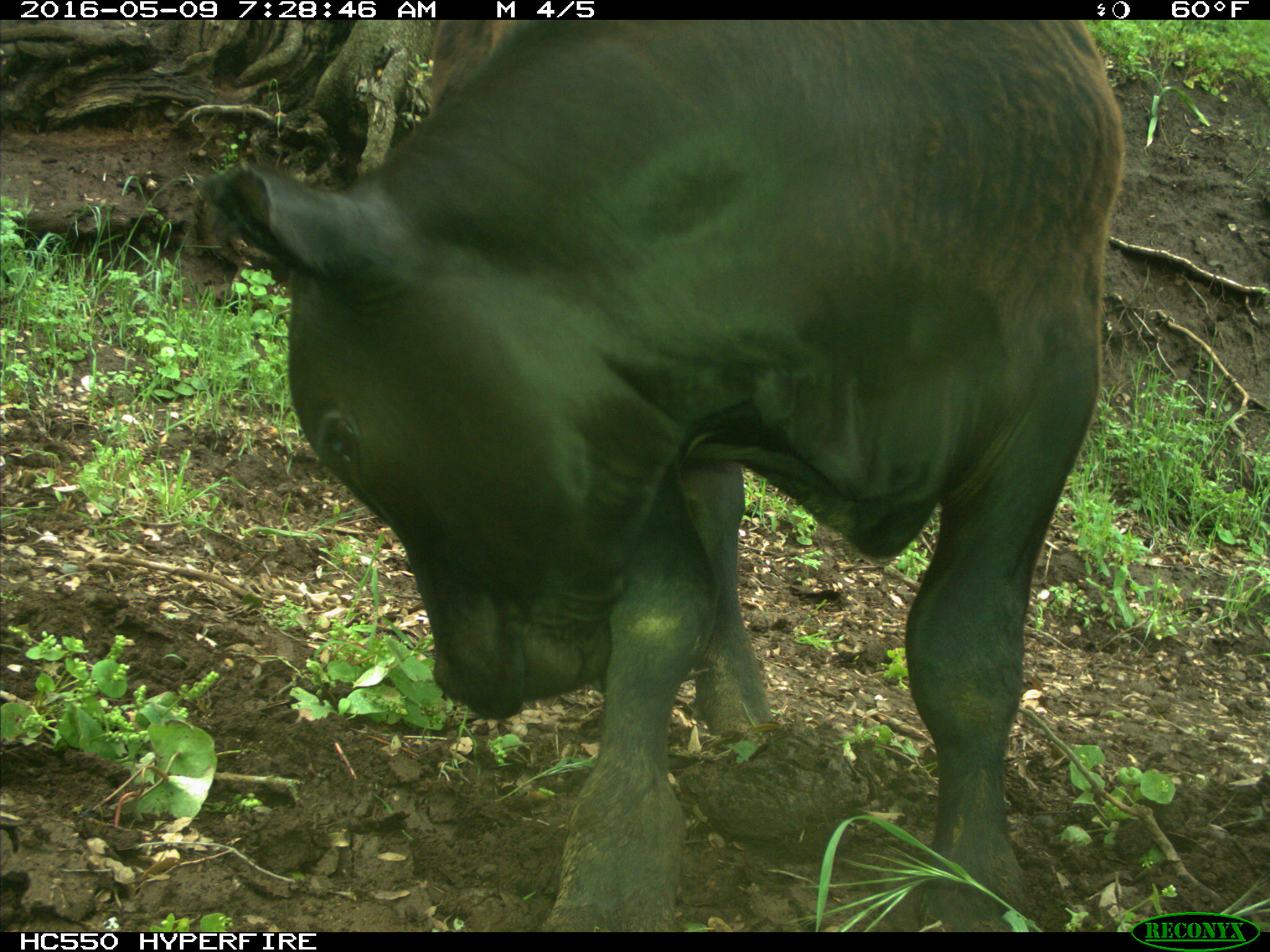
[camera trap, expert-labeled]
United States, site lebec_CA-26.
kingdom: Animalia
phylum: Chordata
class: Mammalia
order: Artiodactyla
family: Bovidae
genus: Bos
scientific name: Bos taurus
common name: domestic cow